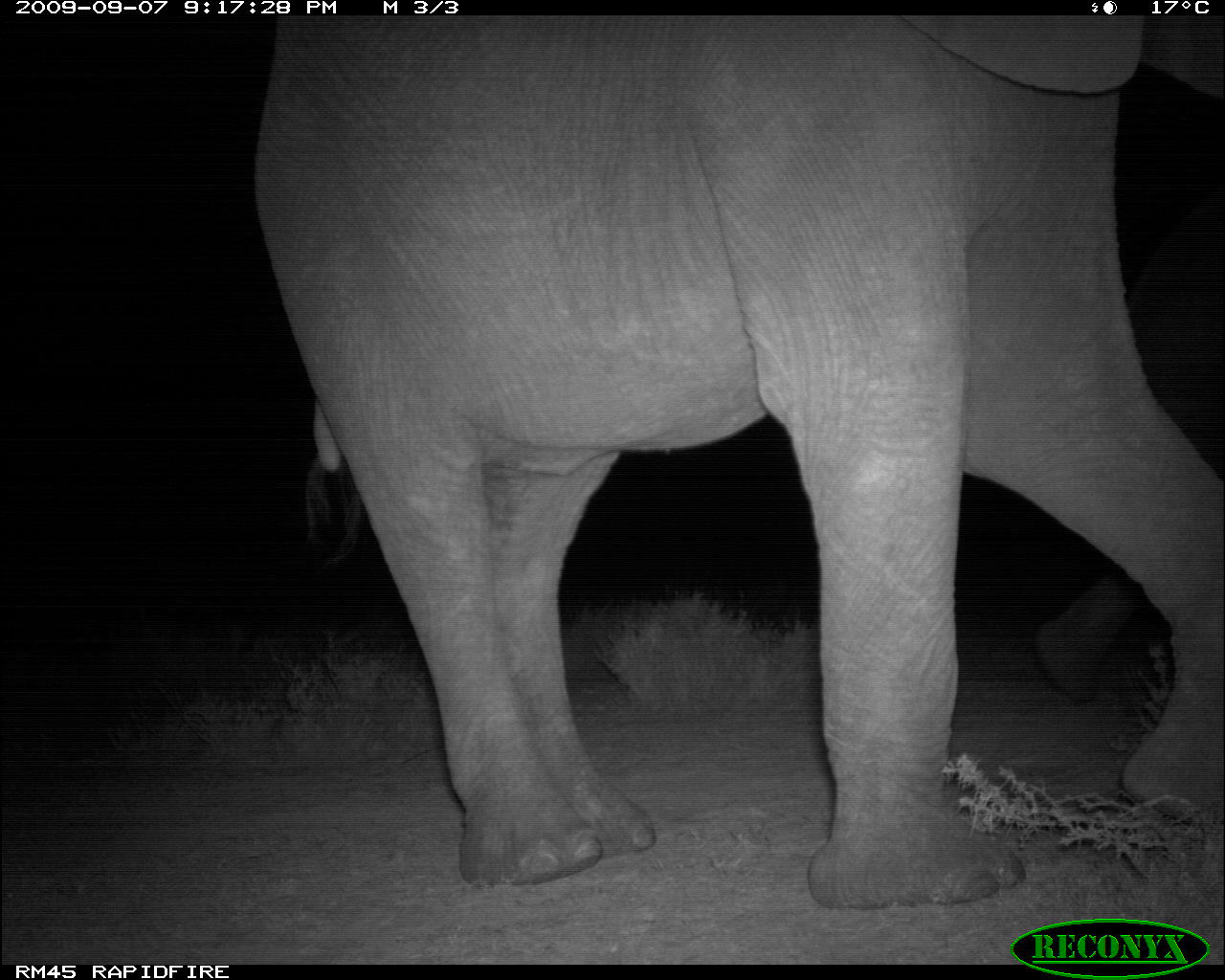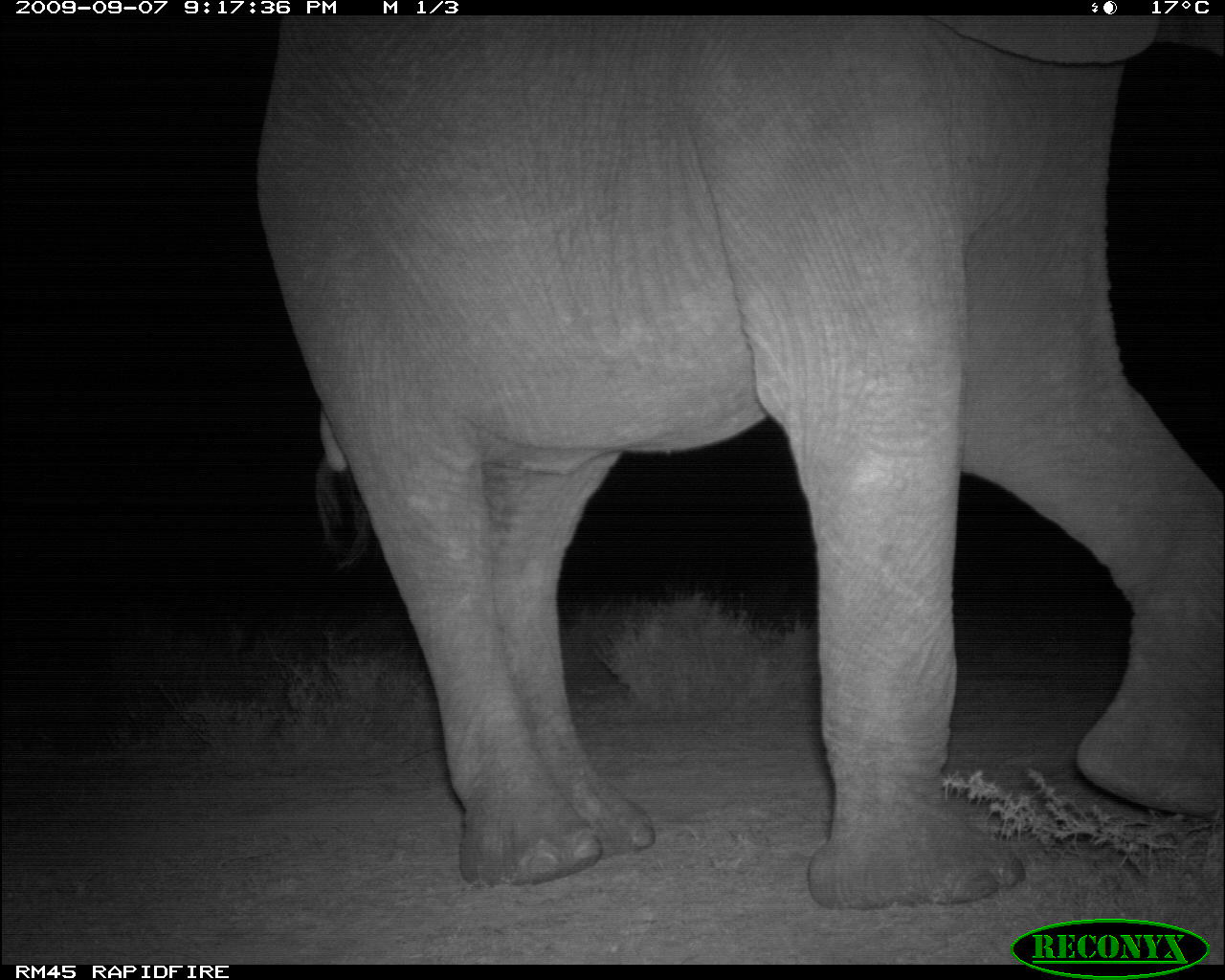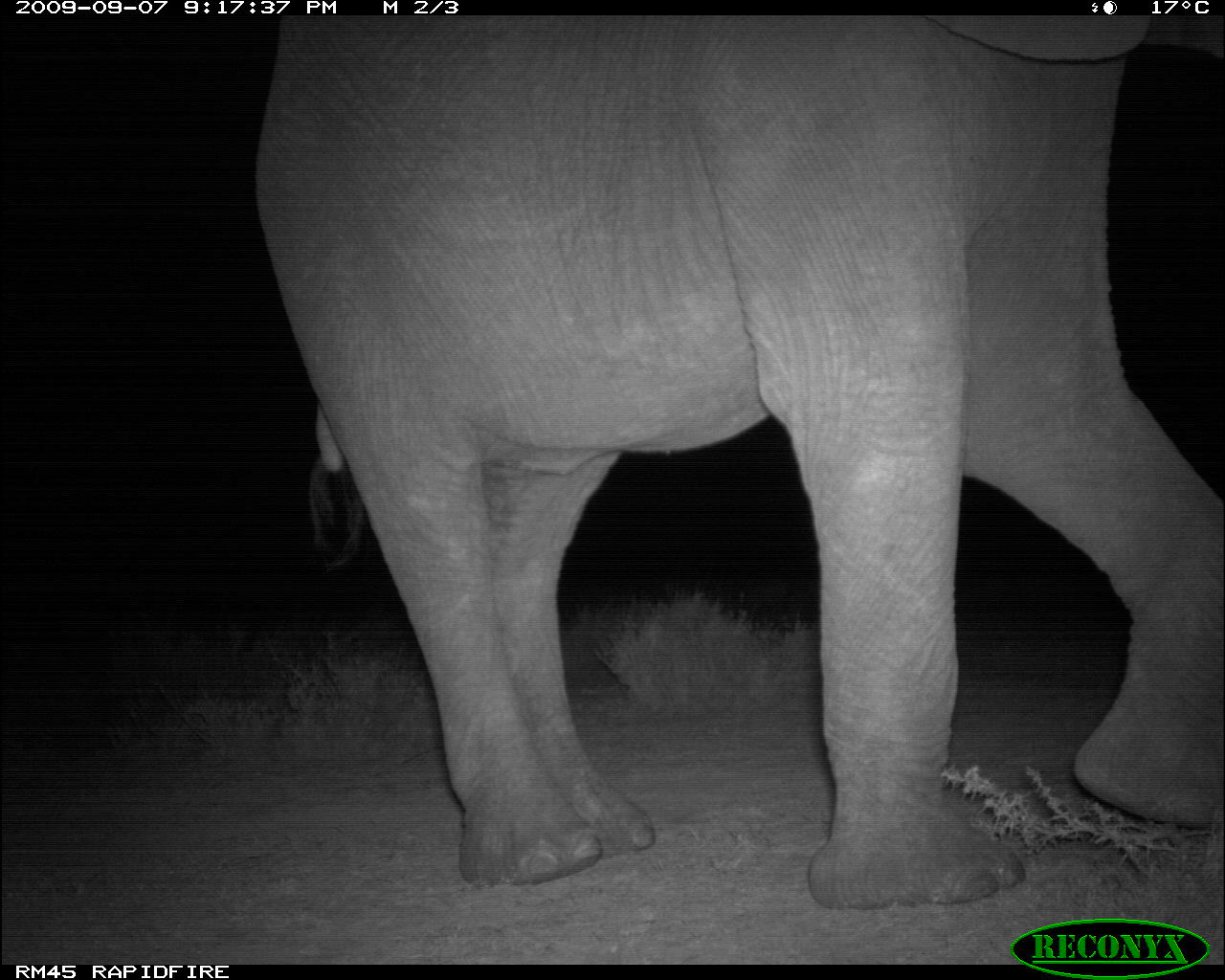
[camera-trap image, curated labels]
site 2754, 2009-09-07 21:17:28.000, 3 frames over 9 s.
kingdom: Animalia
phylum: Chordata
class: Mammalia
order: Proboscidea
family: Elephantidae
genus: Loxodonta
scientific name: Loxodonta africana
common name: african bush elephant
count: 2